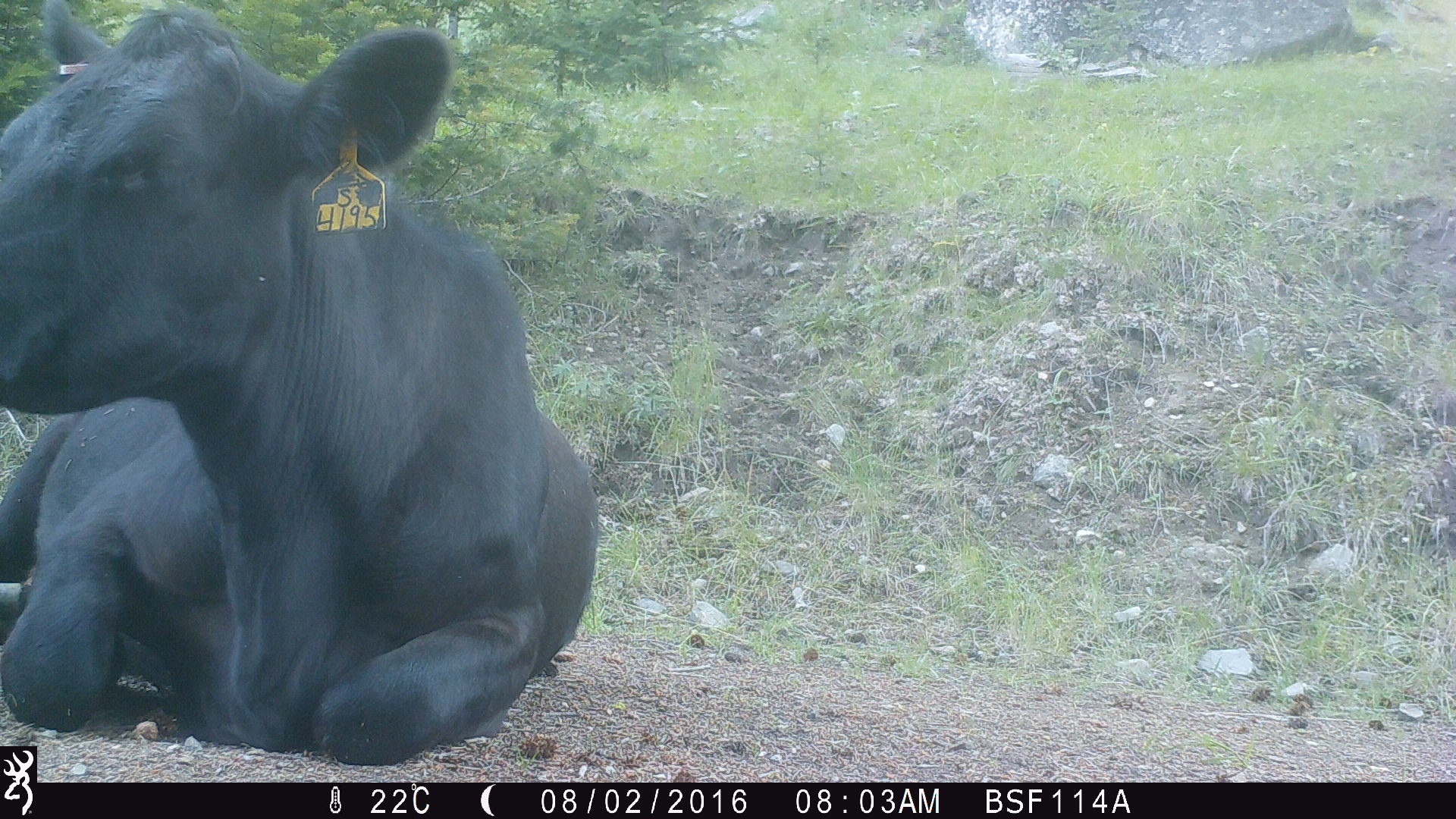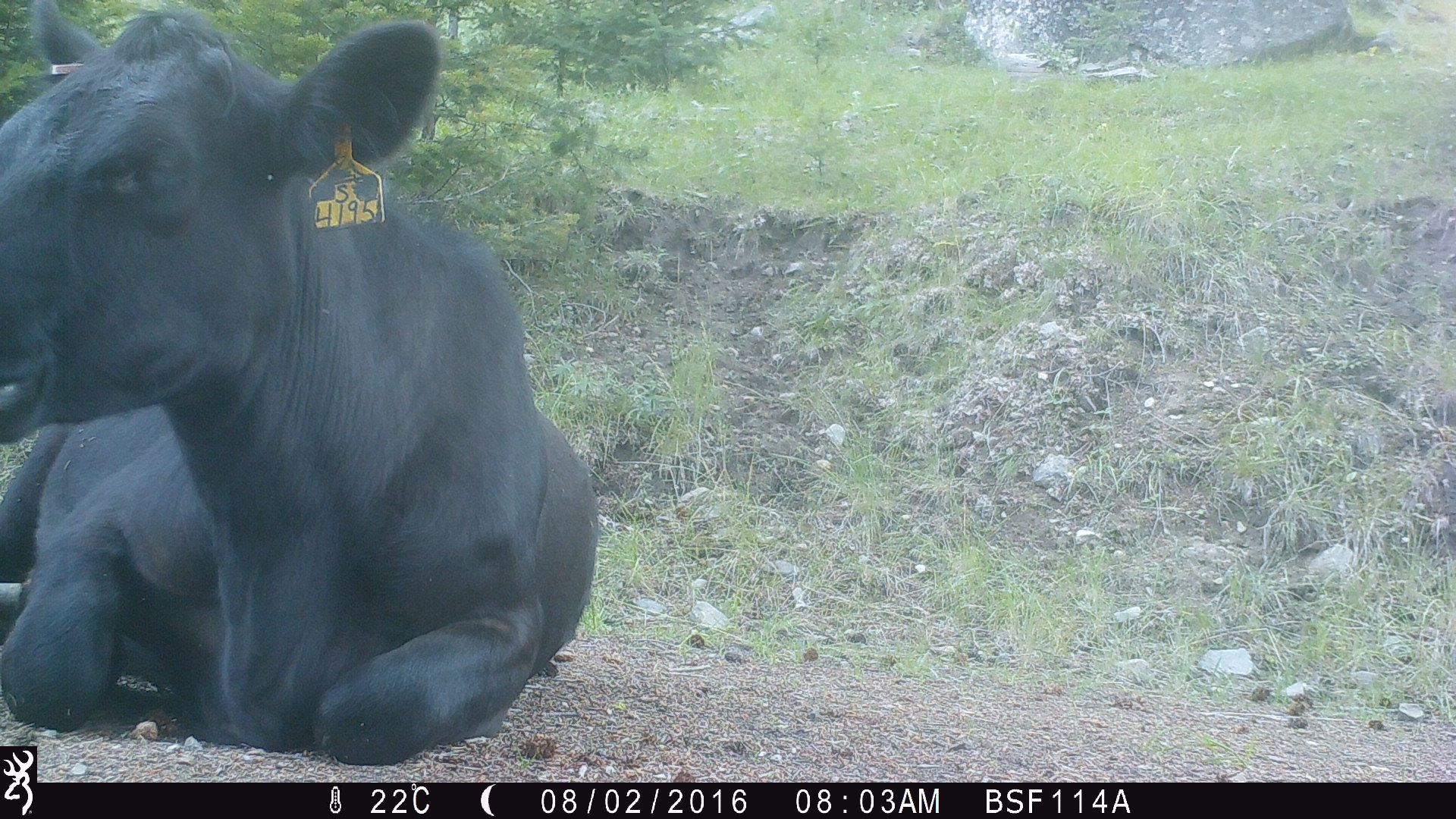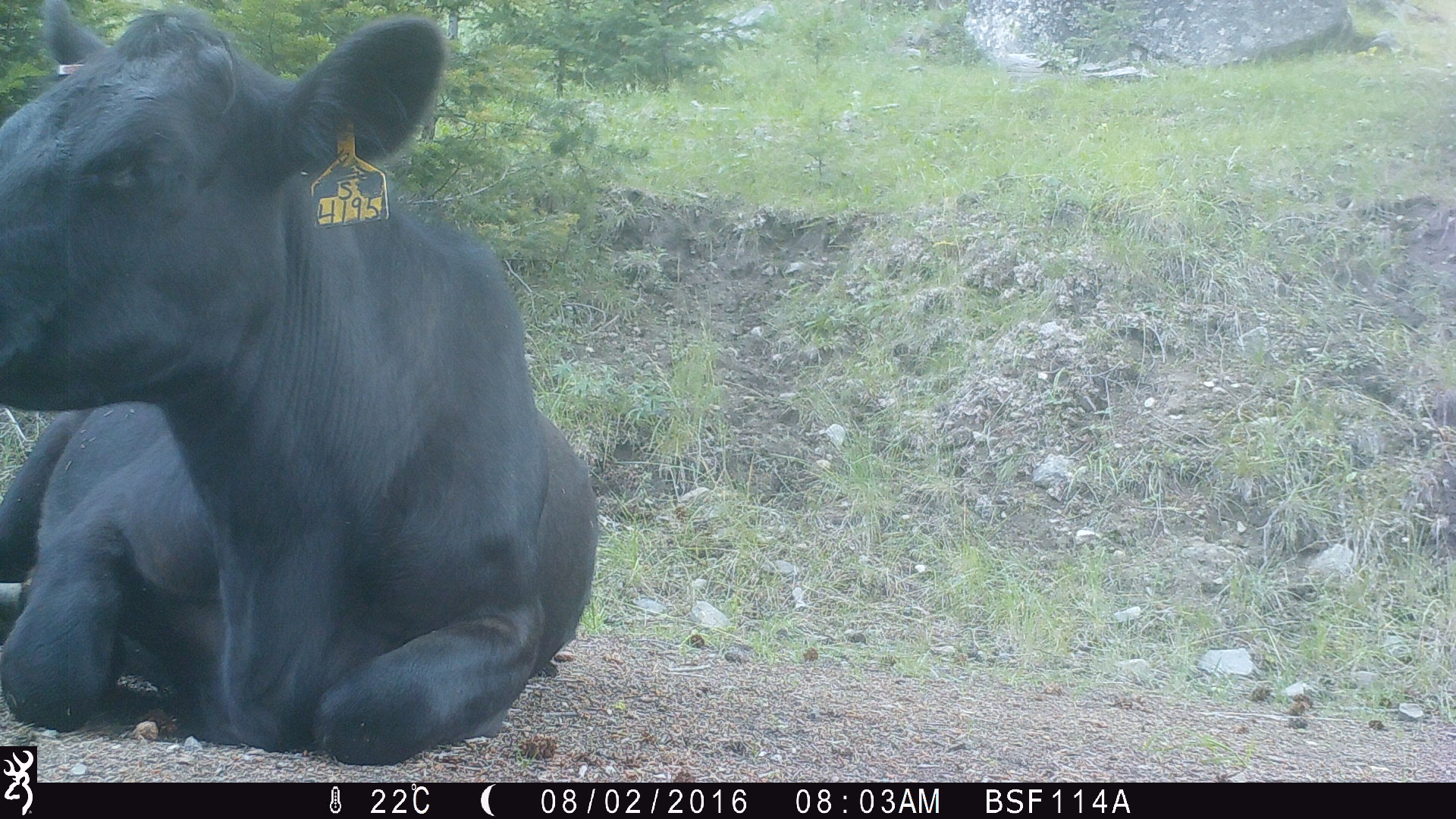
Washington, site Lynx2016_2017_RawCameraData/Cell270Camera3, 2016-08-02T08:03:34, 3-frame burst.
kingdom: Animalia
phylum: Chordata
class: Mammalia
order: Artiodactyla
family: Bovidae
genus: Bos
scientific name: Bos taurus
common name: domestic cattle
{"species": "domestic cattle (Bos taurus)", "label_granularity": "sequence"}